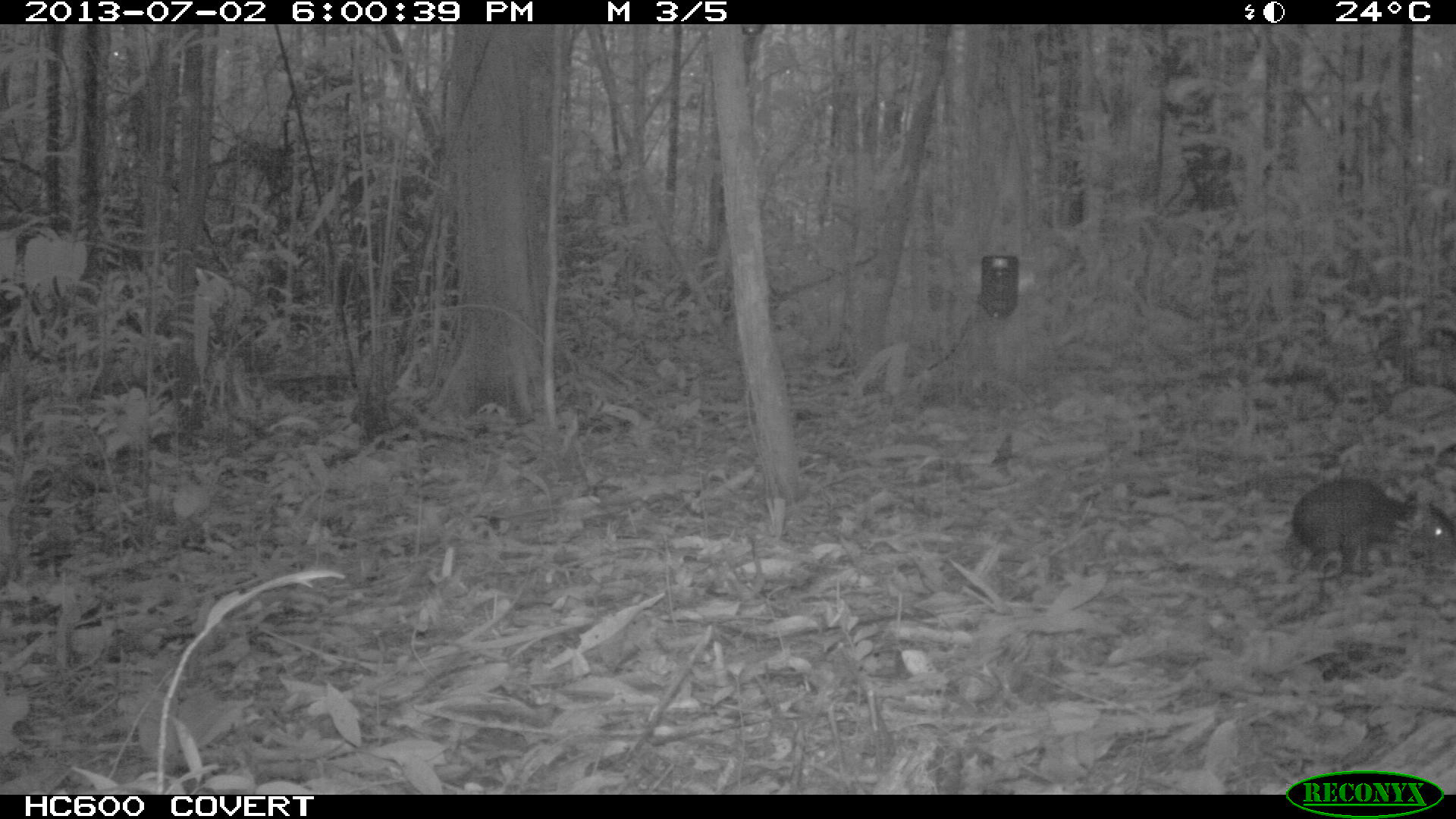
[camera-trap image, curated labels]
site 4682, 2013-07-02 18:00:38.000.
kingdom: Animalia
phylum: Chordata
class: Mammalia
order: Rodentia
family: Dasyproctidae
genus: Myoprocta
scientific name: Myoprocta pratti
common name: green acouchi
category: myoprocta pratii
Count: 1.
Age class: adult.